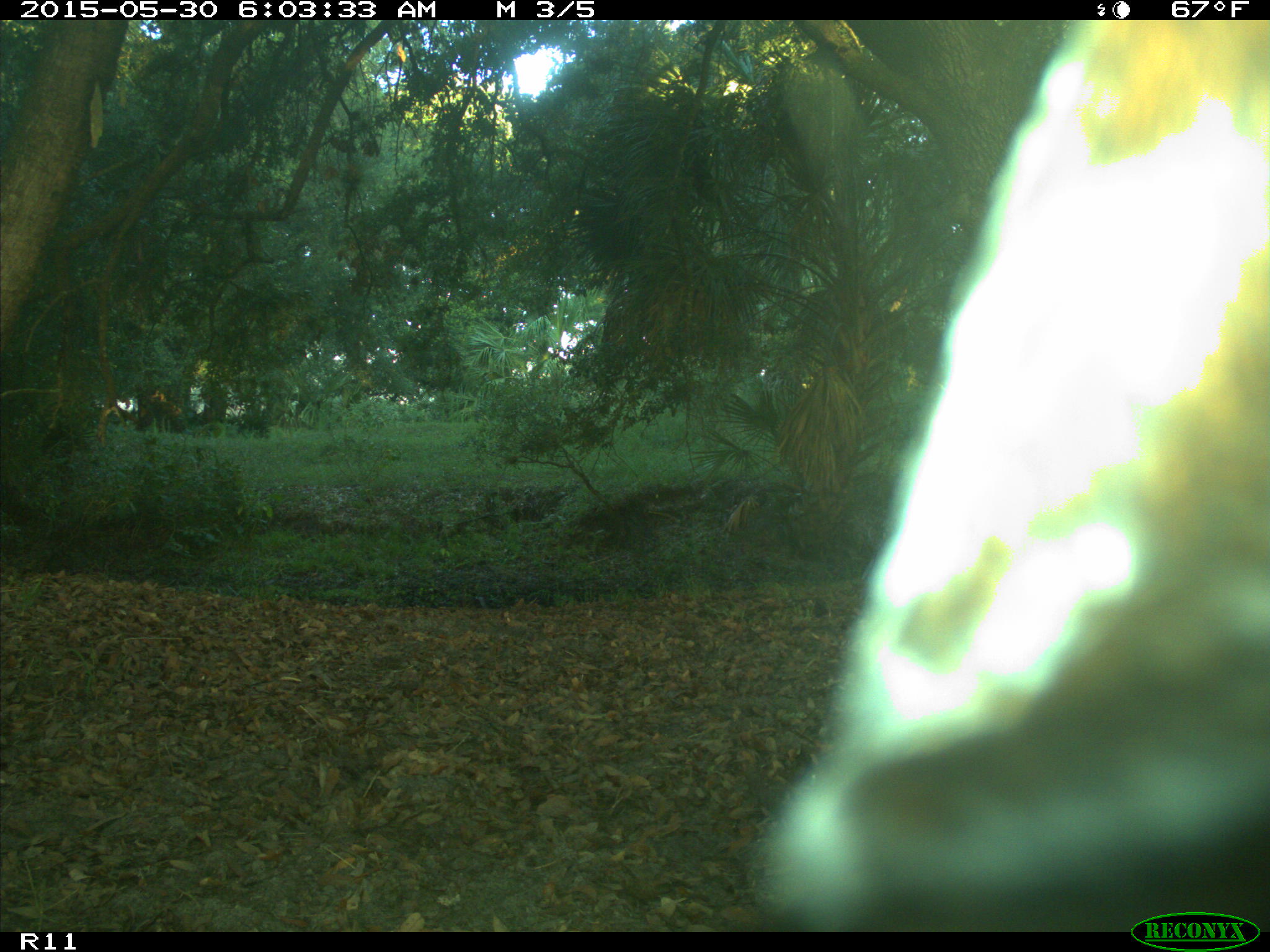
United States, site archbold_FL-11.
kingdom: Animalia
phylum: Chordata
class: Mammalia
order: Artiodactyla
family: Bovidae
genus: Bos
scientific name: Bos taurus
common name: domestic cow